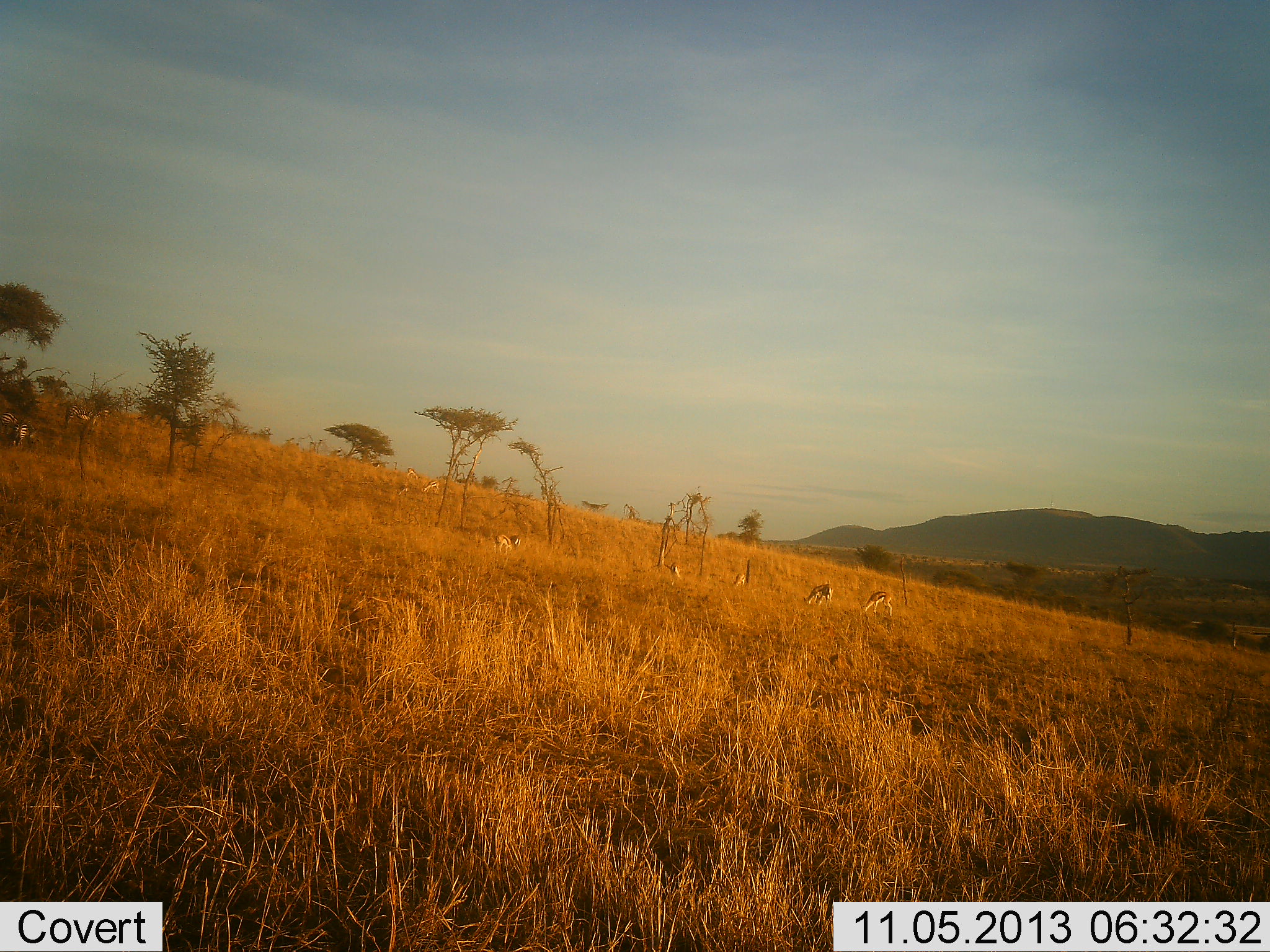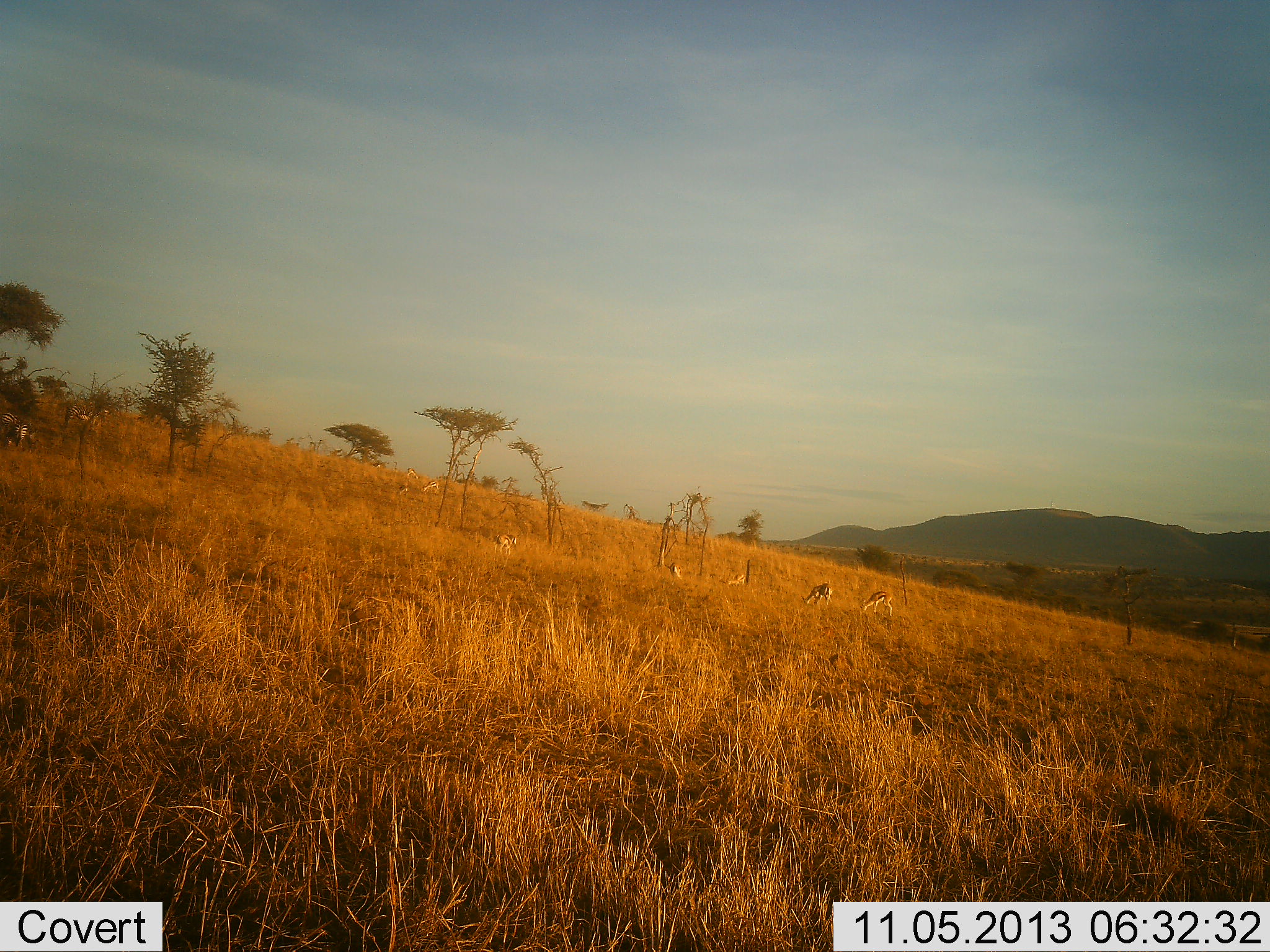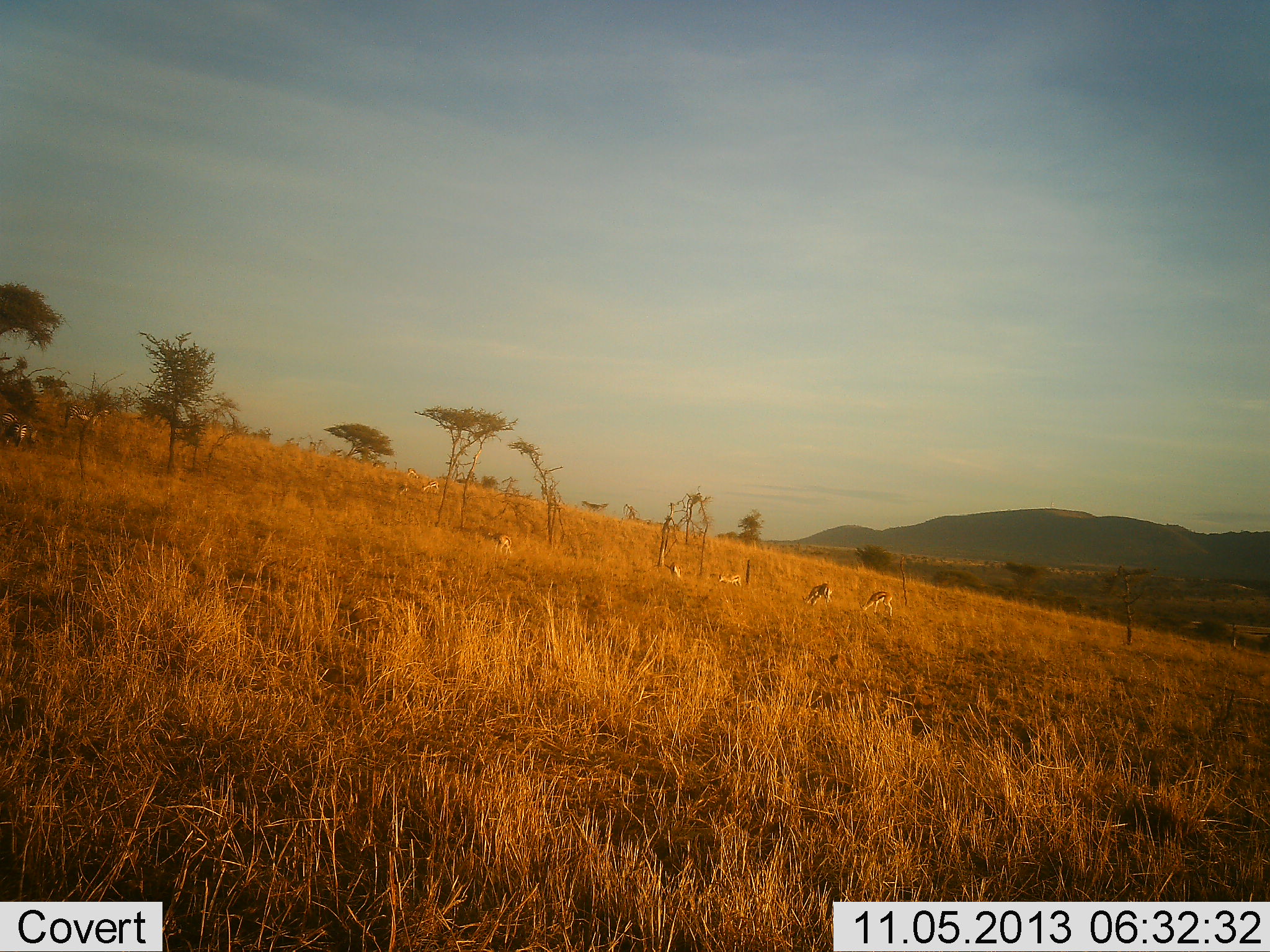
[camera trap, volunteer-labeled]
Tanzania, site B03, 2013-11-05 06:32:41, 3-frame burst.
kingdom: Animalia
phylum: Chordata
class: Mammalia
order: Artiodactyla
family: Bovidae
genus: Eudorcas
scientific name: Eudorcas thomsonii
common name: thomson's gazelle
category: gazellethomsons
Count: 6.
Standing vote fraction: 20%.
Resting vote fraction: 0%.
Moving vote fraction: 10%.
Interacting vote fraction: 0%.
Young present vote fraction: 0%.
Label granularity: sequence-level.